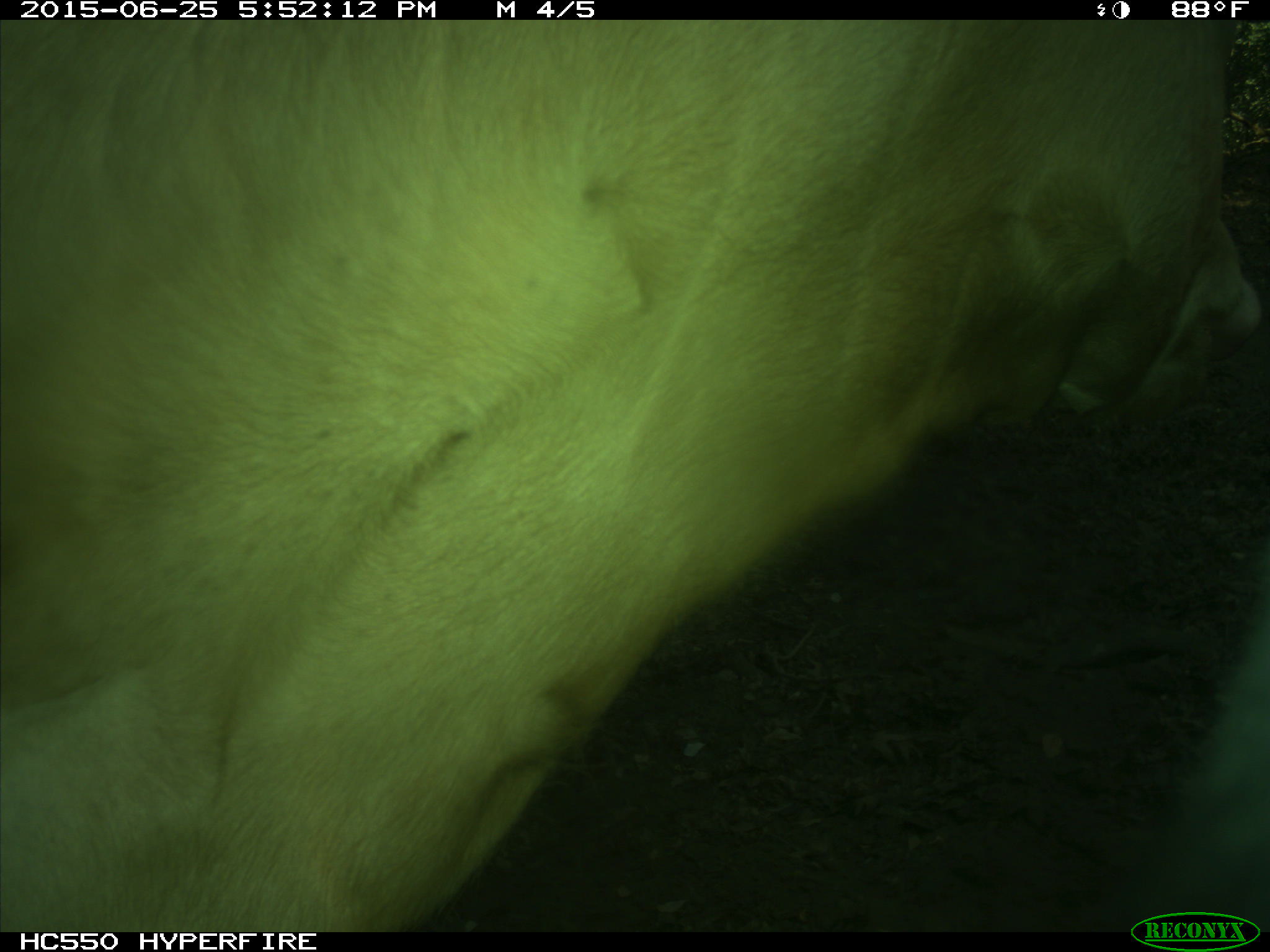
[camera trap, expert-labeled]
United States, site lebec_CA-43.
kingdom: Animalia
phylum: Chordata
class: Mammalia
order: Artiodactyla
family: Bovidae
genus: Bos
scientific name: Bos taurus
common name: domestic cow